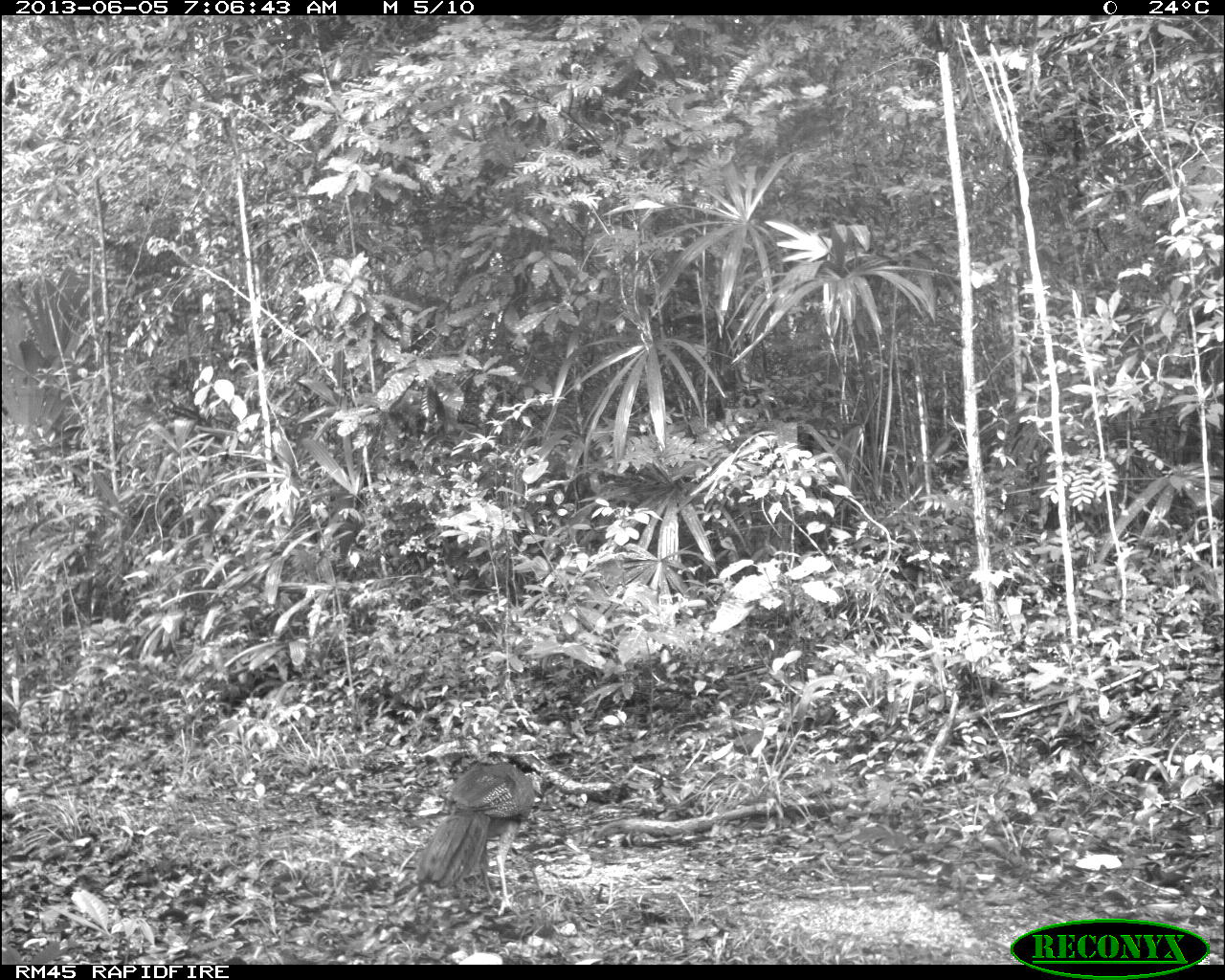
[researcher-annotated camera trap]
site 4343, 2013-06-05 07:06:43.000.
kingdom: Animalia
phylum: Chordata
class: Aves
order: Galliformes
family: Cracidae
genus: Crax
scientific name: Crax rubra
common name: great curassow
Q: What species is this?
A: Crax rubra (great curassow).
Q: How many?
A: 2.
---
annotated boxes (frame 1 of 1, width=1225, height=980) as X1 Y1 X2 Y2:
crax rubra: 414 750 543 915